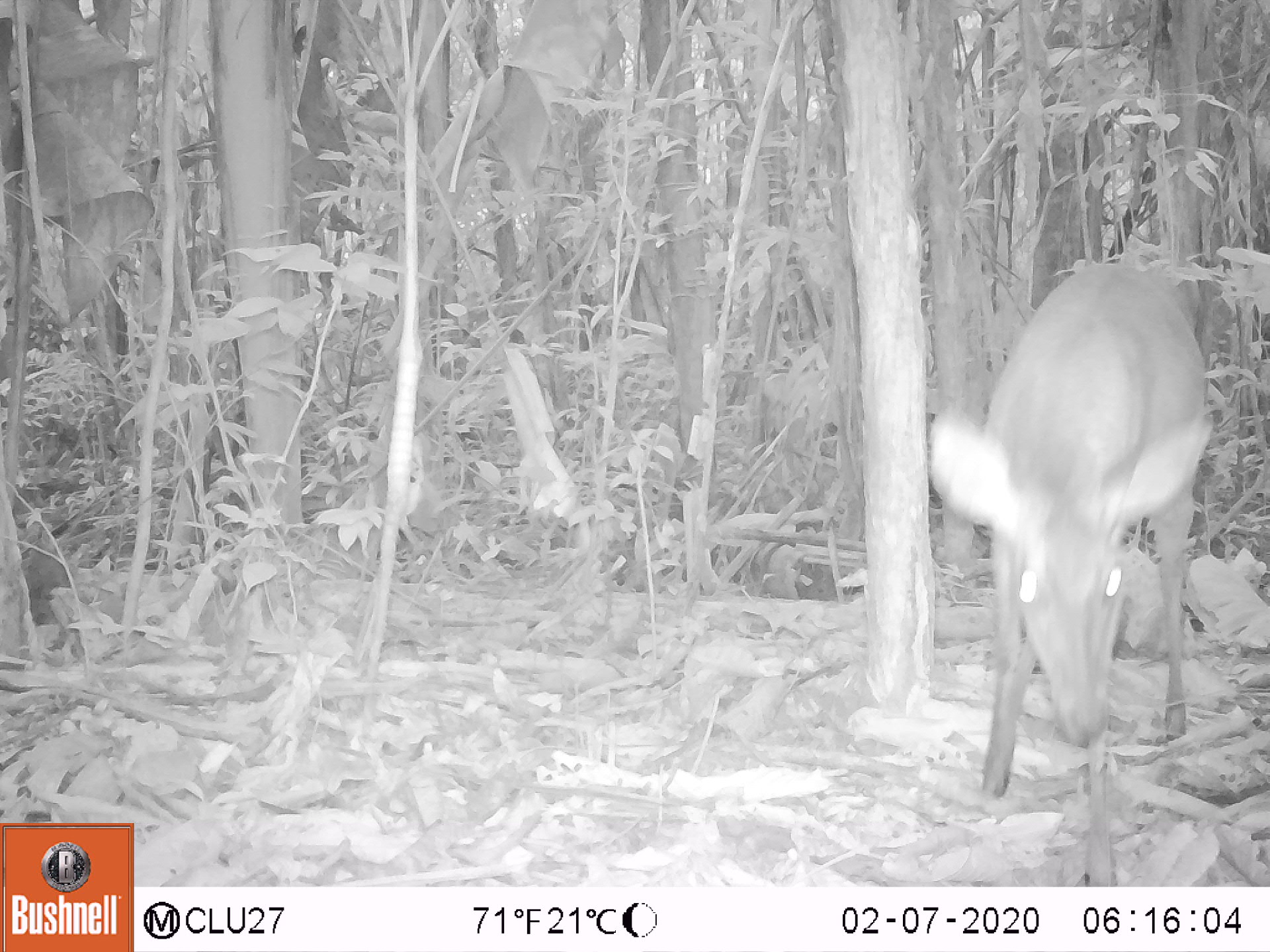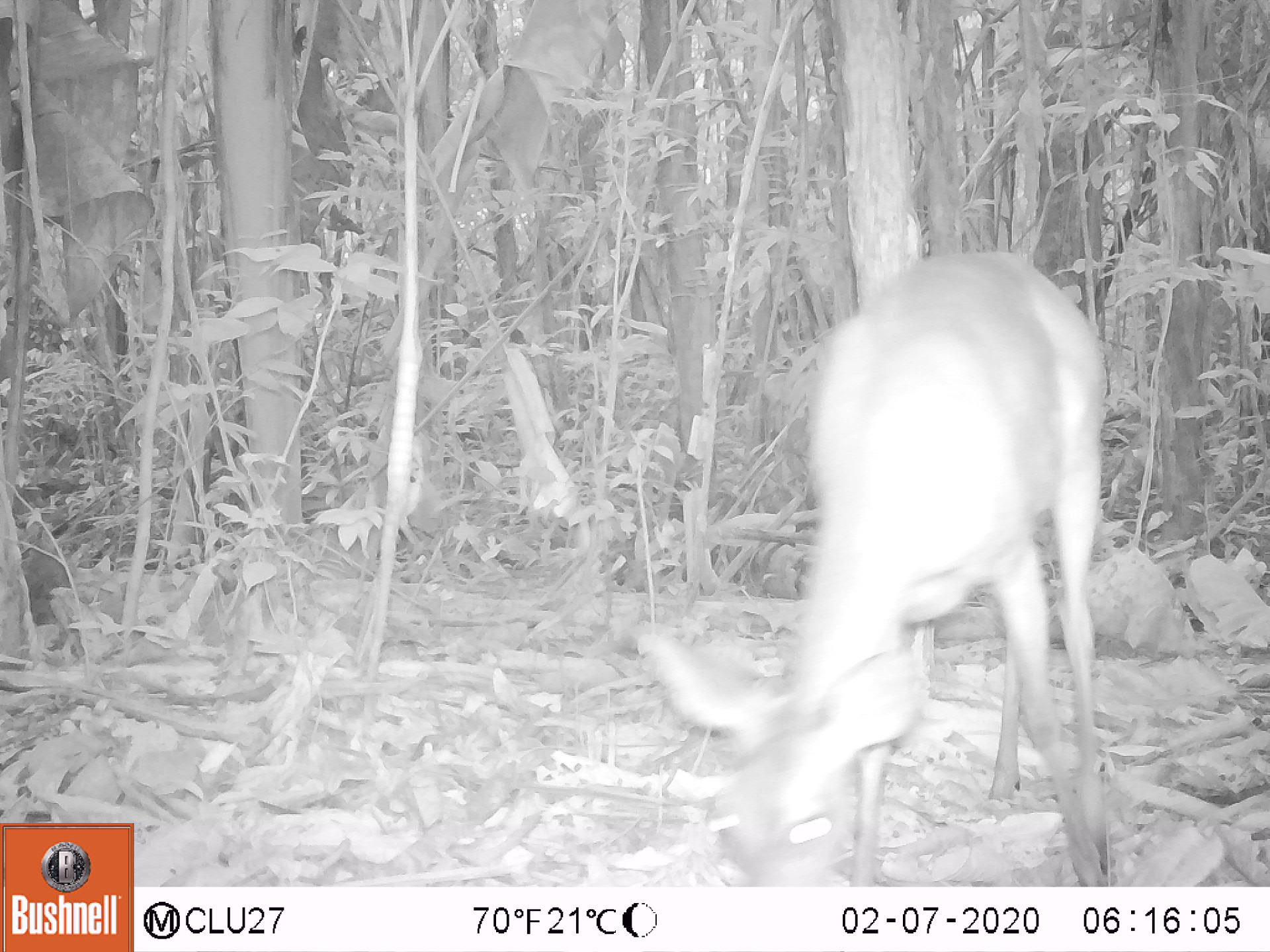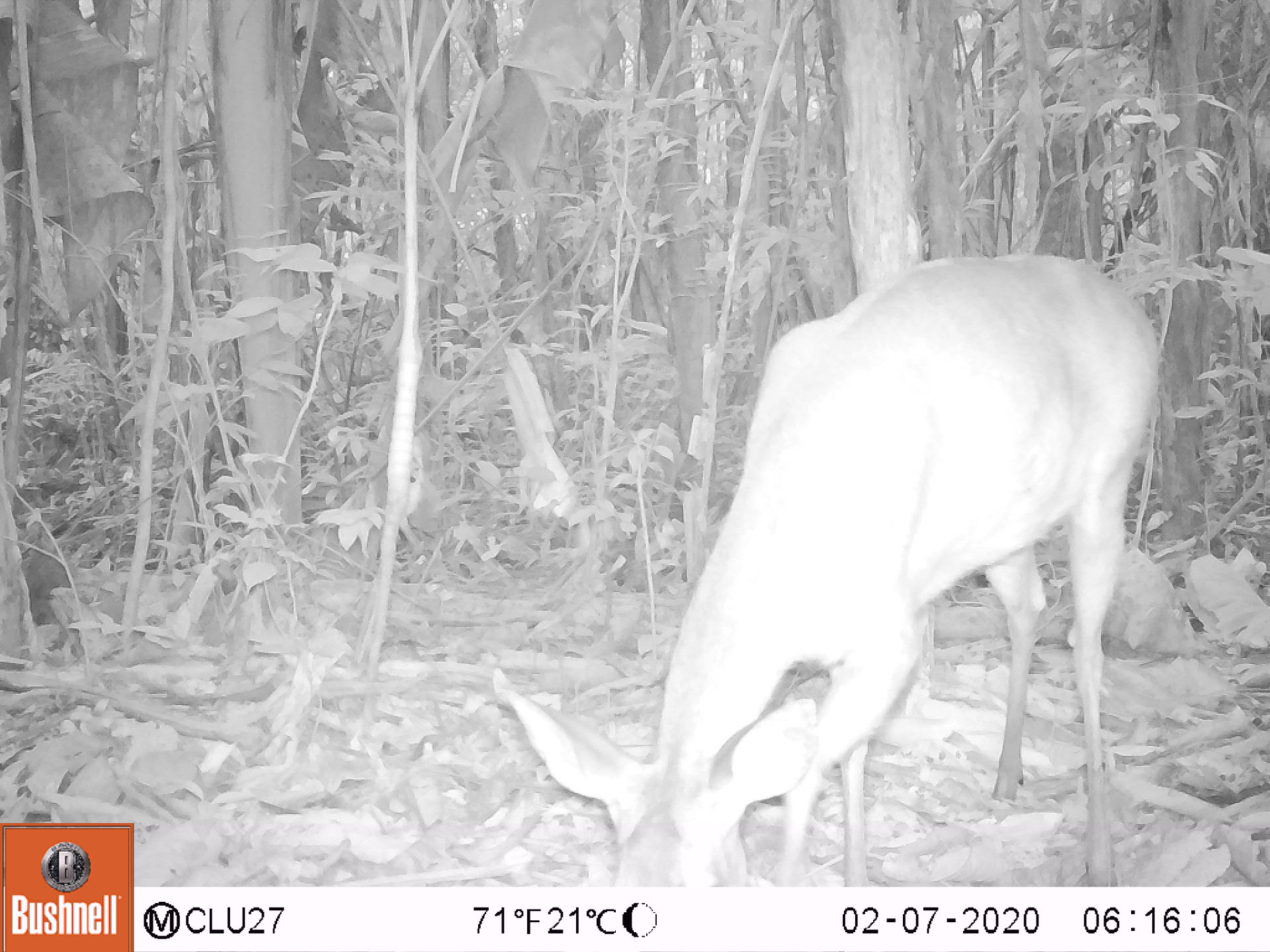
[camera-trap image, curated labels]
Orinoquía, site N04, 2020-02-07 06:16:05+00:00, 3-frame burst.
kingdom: Animalia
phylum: Chordata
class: Mammalia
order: Artiodactyla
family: Cervidae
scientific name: Cervidae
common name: deer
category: unknown cervid